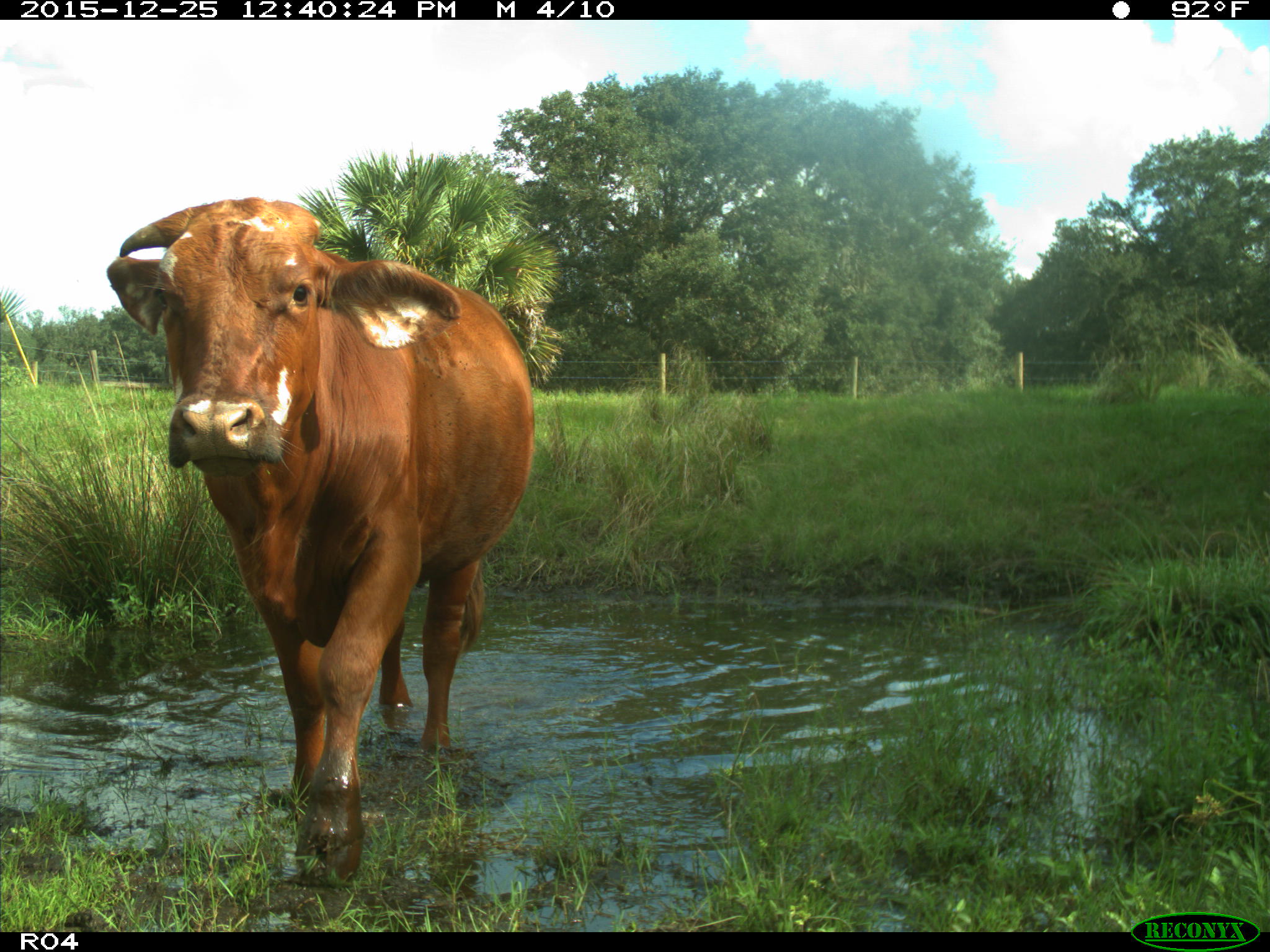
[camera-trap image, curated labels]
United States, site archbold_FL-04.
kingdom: Animalia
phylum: Chordata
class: Mammalia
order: Artiodactyla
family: Bovidae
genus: Bos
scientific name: Bos taurus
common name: domestic cow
Bos taurus (domestic cow).